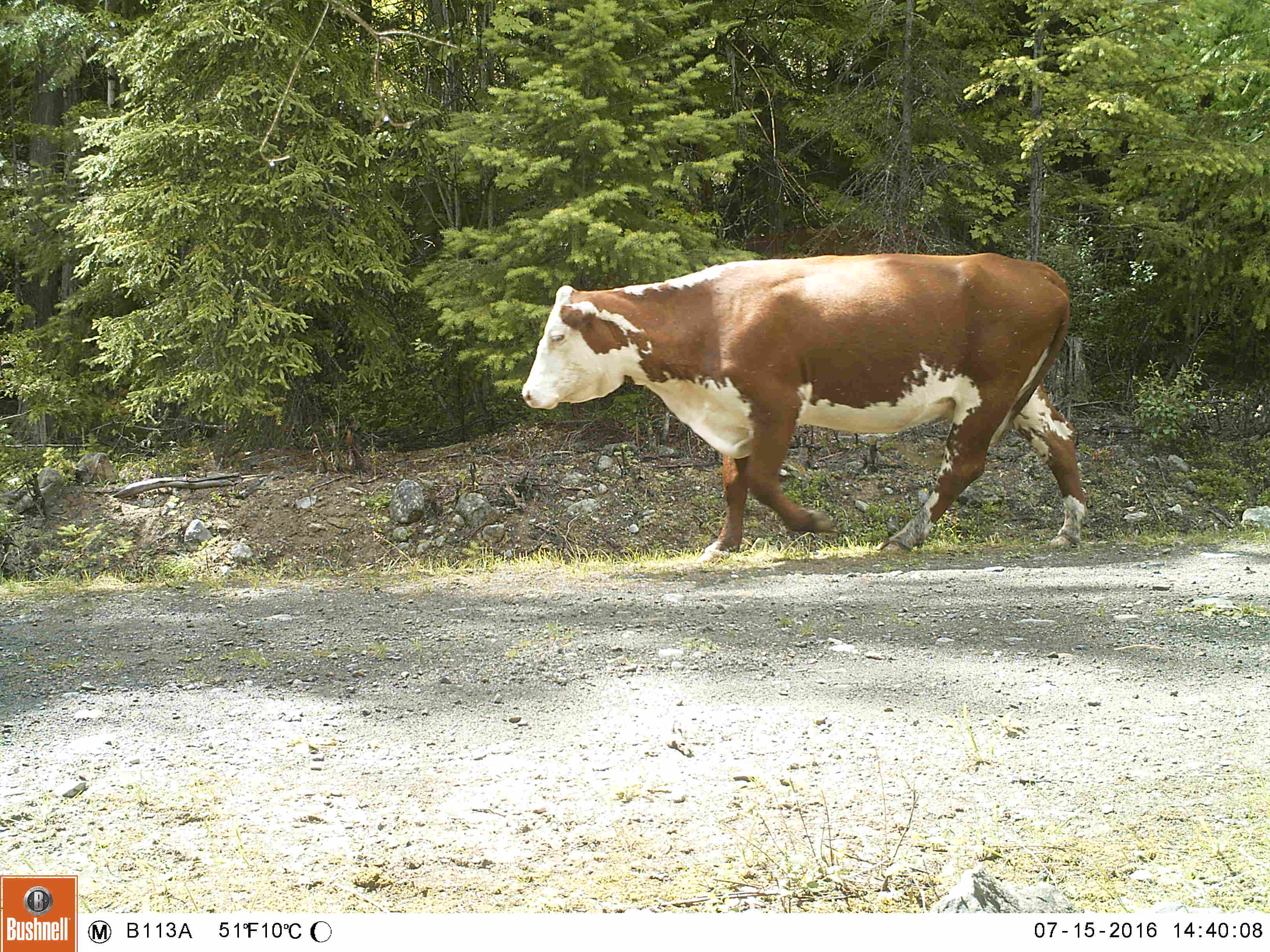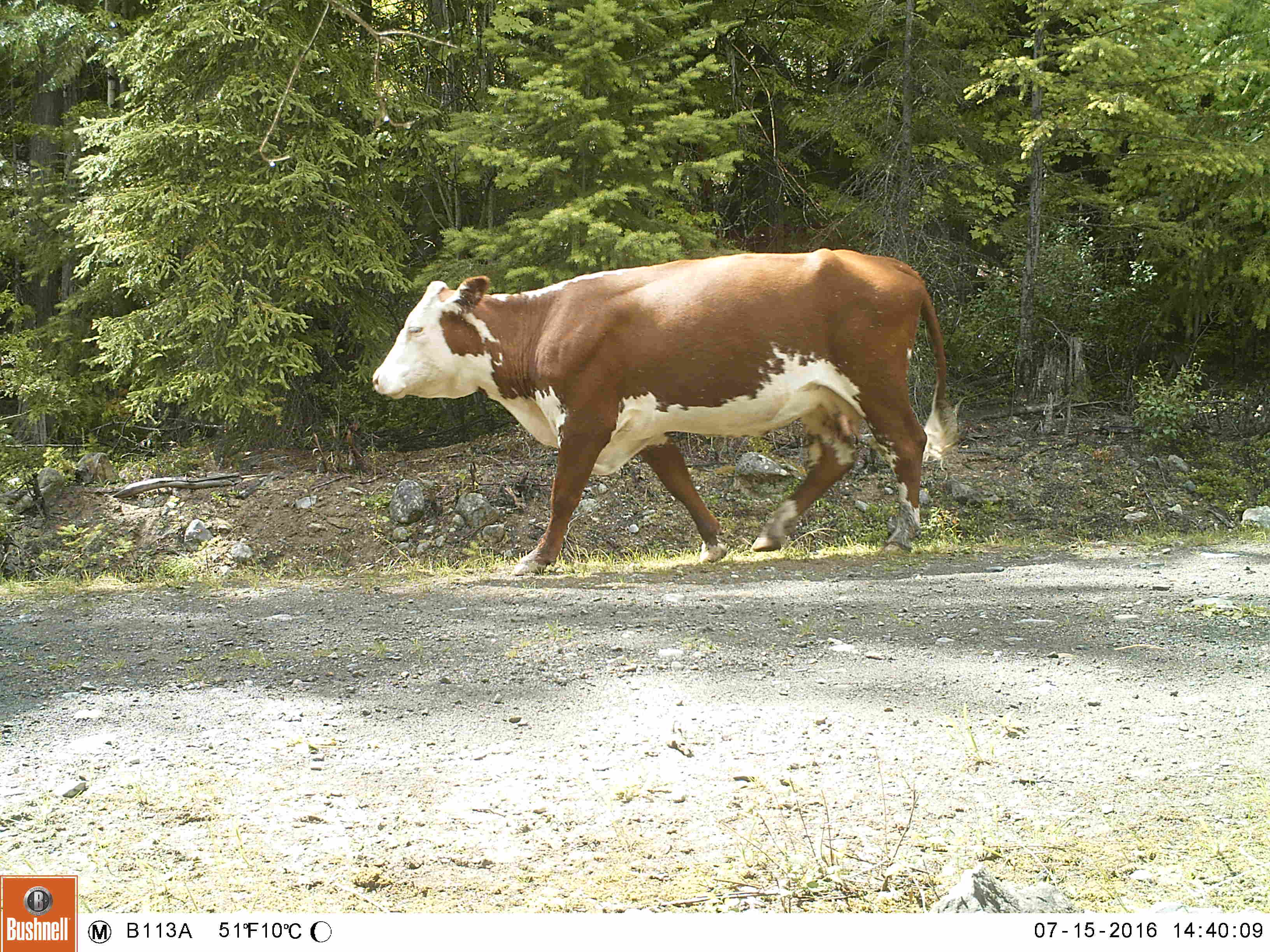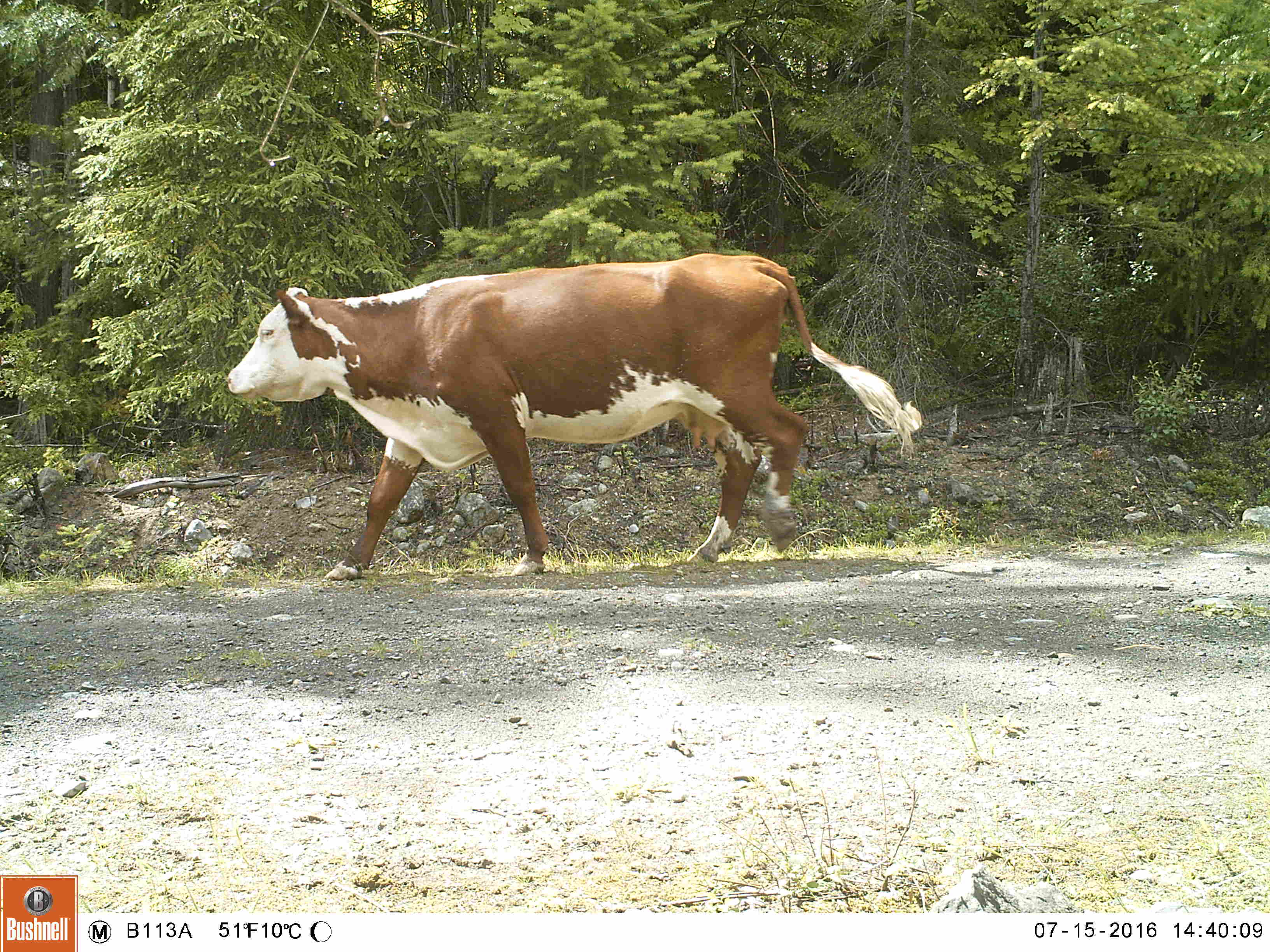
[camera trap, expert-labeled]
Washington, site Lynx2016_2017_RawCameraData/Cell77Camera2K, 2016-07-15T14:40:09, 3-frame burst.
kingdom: Animalia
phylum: Chordata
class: Mammalia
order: Artiodactyla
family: Bovidae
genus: Bos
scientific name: Bos taurus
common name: domestic cattle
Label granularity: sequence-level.